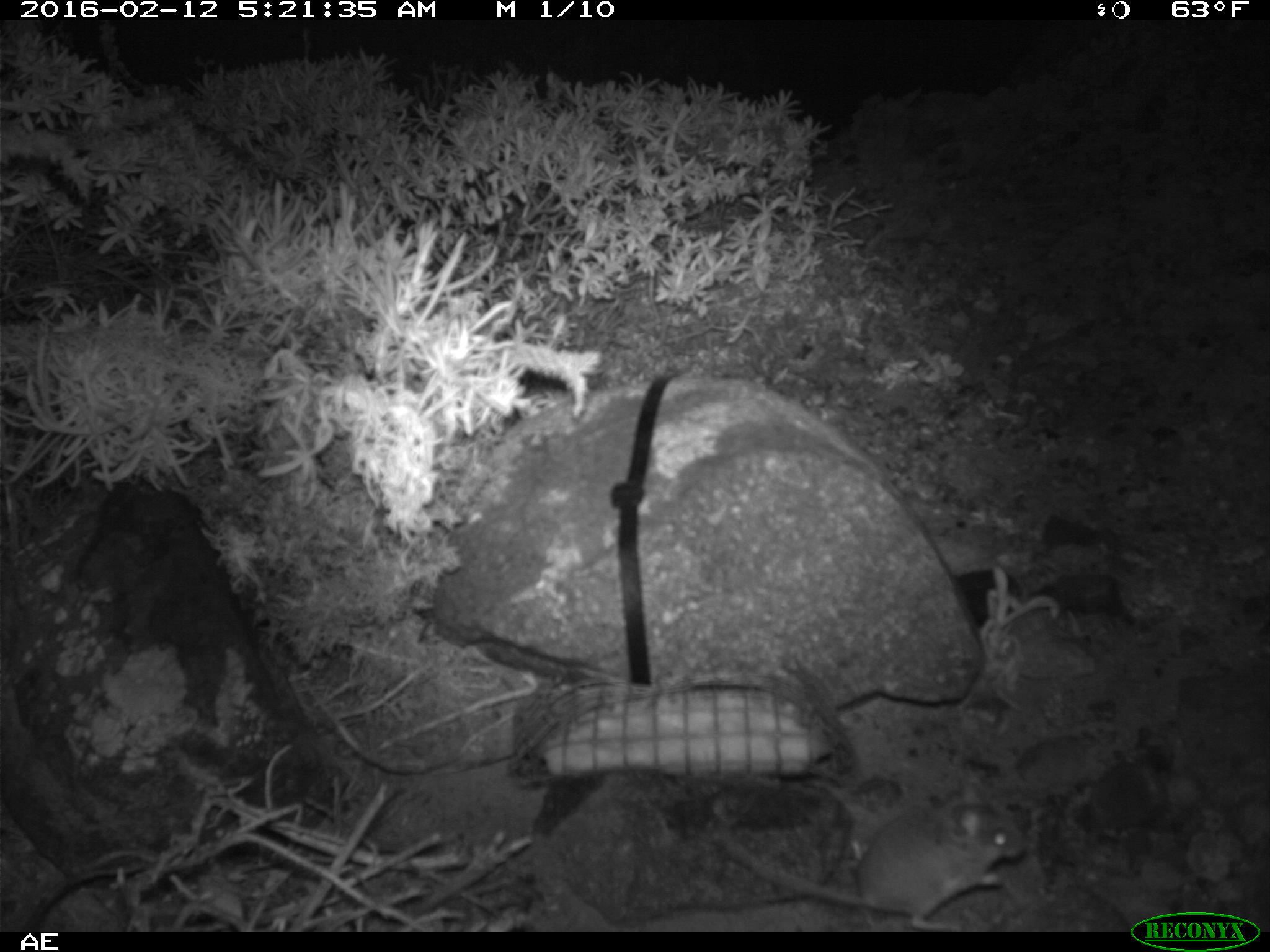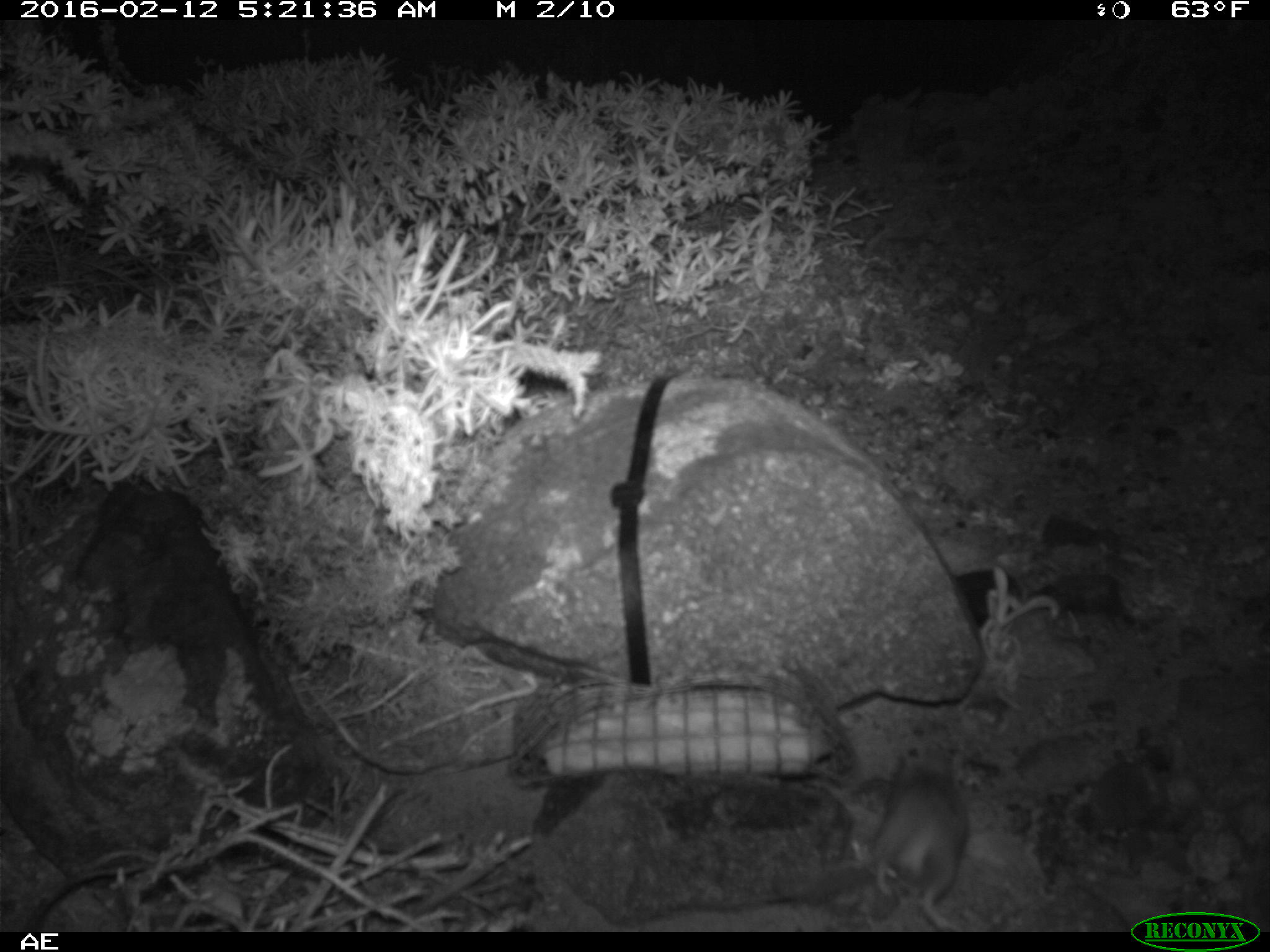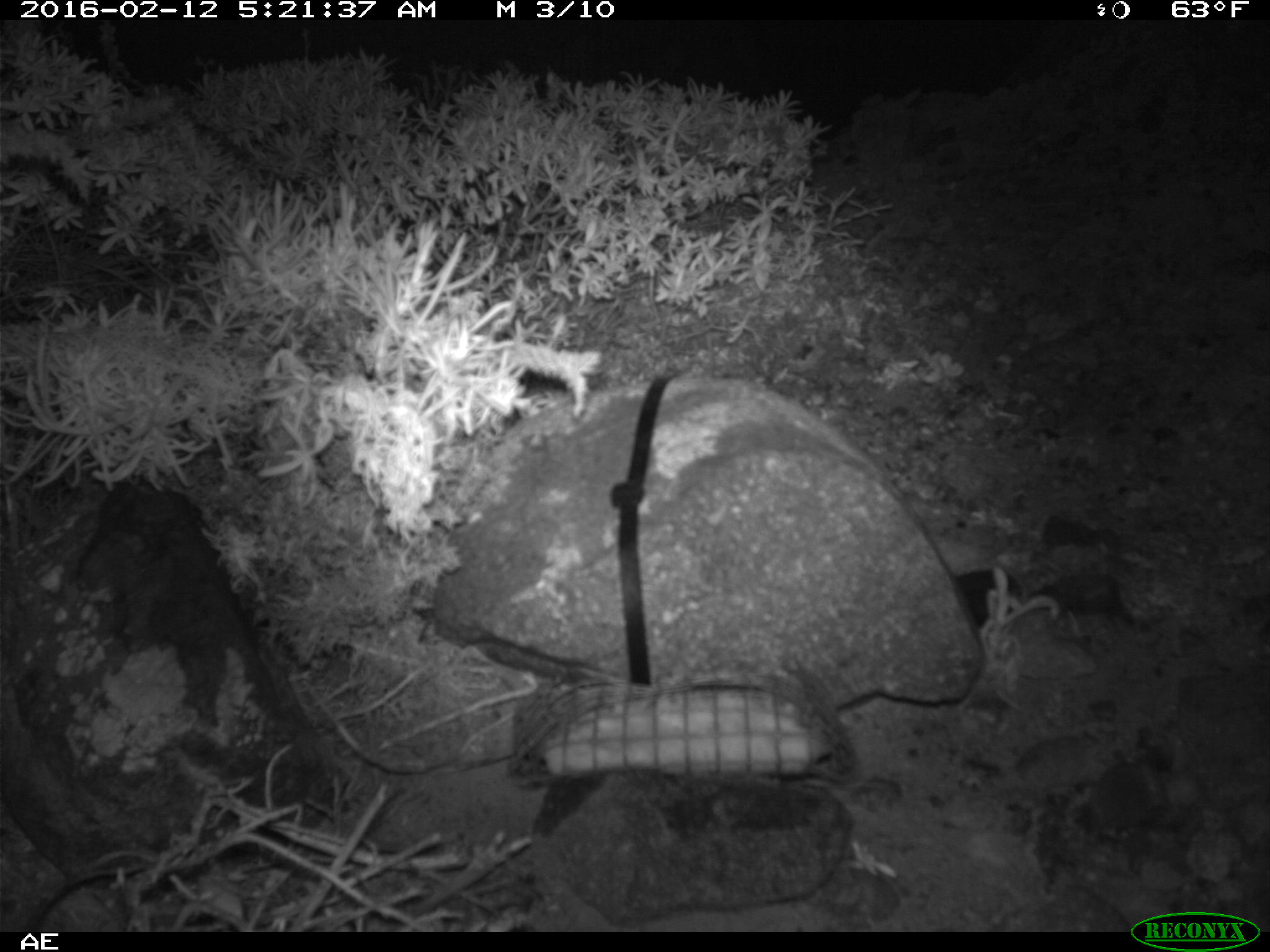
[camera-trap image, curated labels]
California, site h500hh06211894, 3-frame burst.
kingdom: Animalia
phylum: Chordata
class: Mammalia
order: Rodentia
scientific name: Rodentia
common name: rodent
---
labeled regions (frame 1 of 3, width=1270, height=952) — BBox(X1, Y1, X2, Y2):
rodent: BBox(709, 771, 1019, 930)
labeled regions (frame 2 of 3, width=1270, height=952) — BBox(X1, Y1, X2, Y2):
rodent: BBox(869, 749, 967, 930)